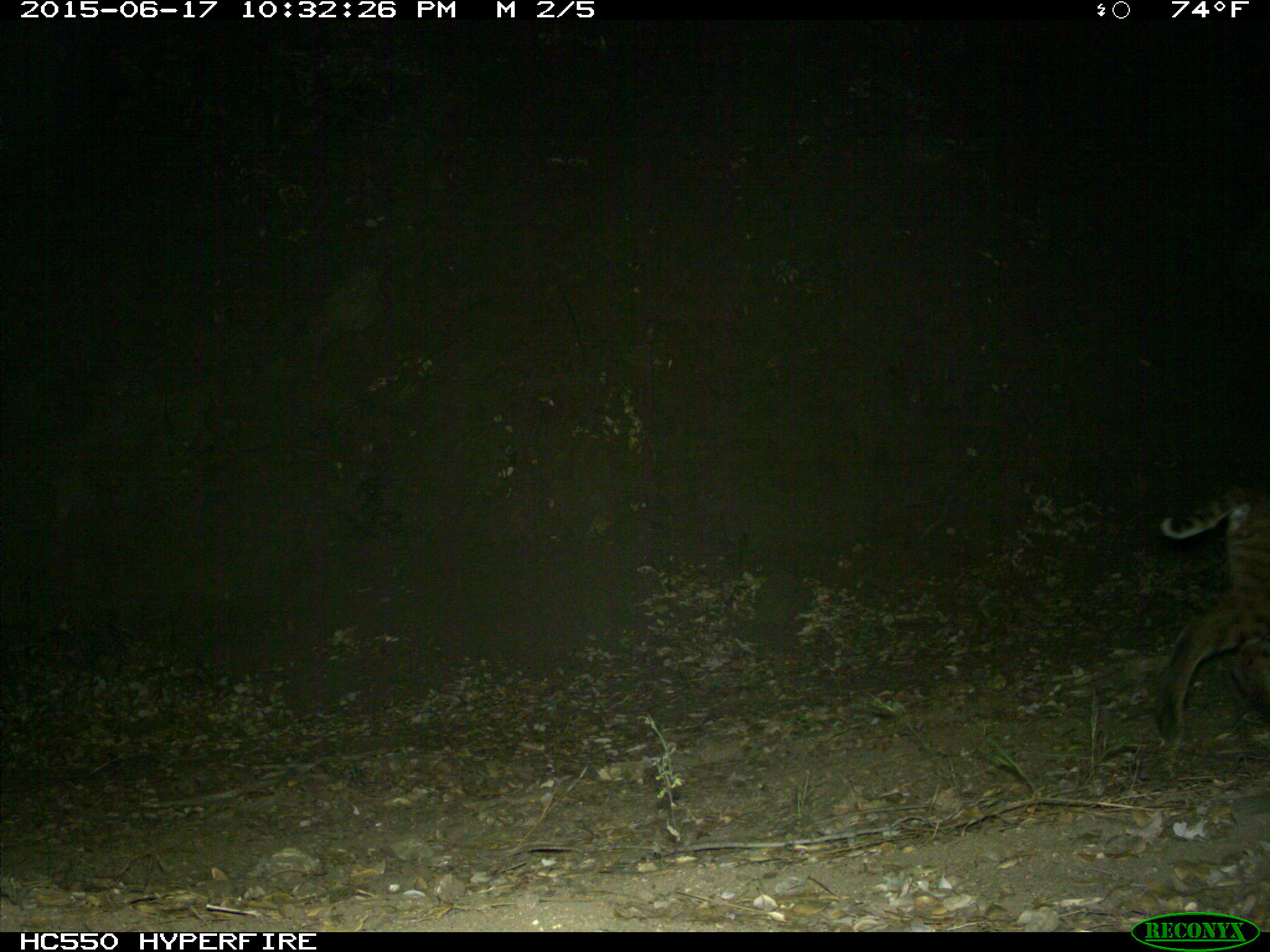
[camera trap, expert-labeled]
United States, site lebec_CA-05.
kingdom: Animalia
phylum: Chordata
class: Mammalia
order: Carnivora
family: Felidae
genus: Lynx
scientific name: Lynx rufus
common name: bobcat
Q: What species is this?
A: Lynx rufus (bobcat).